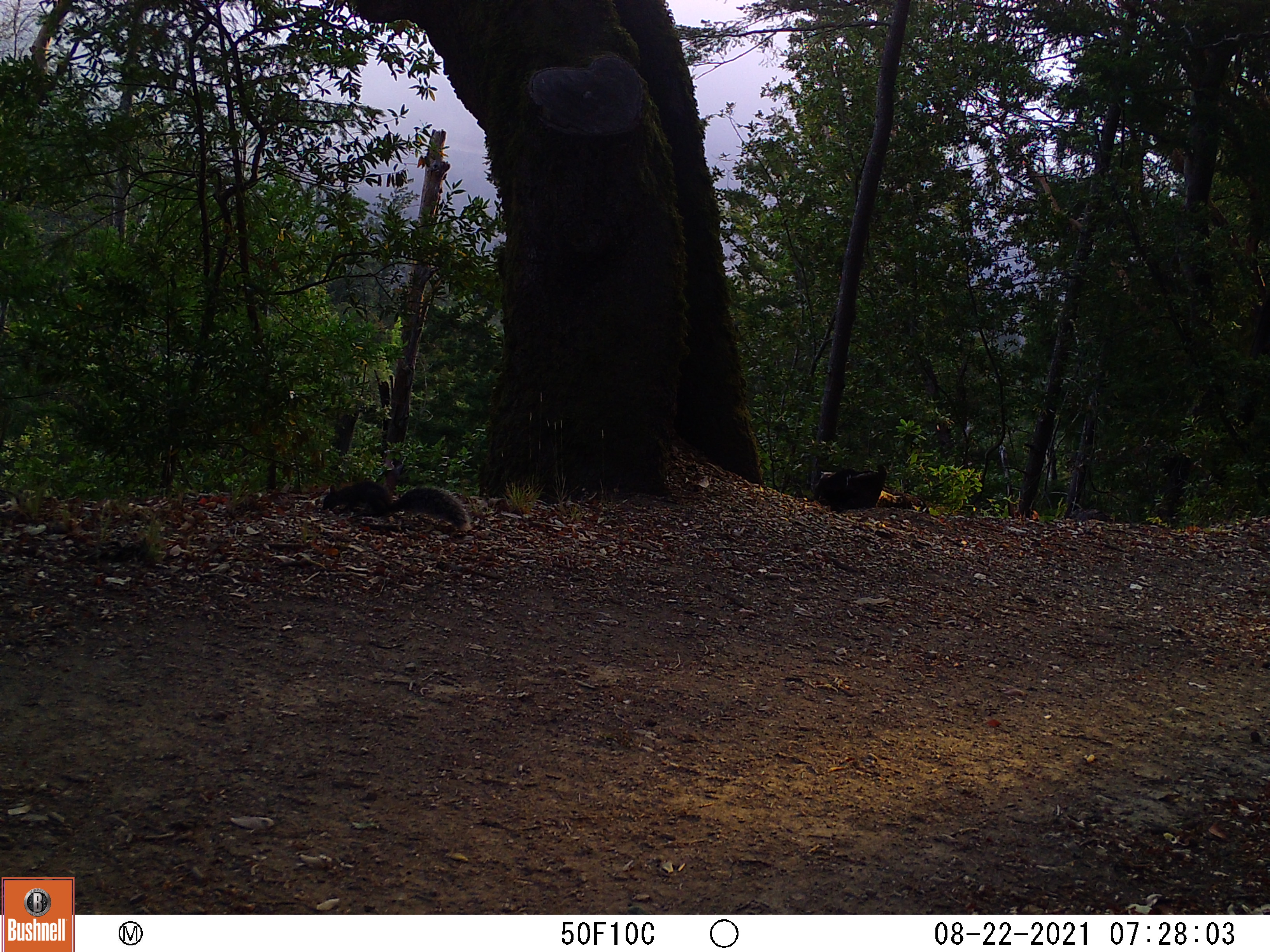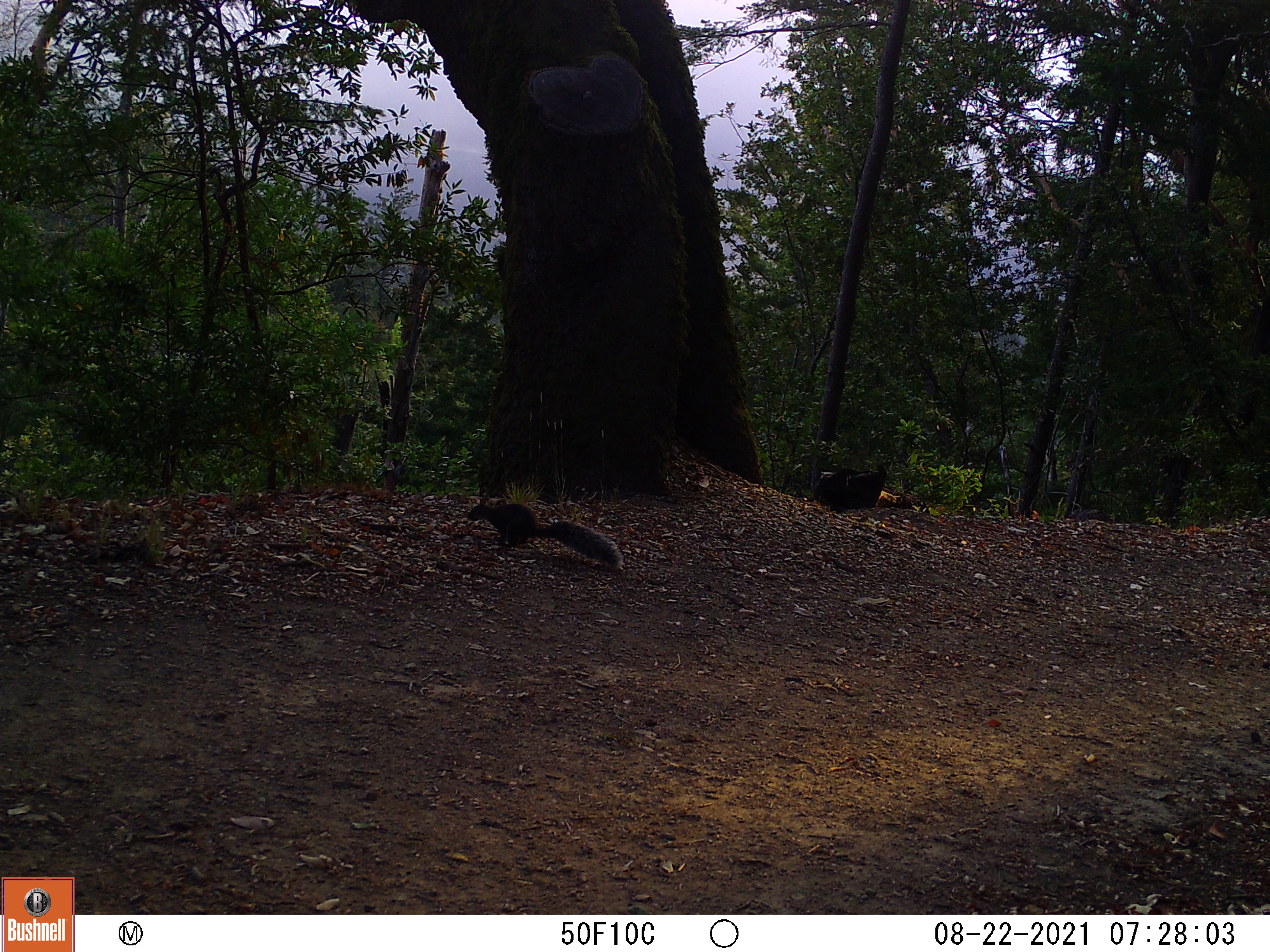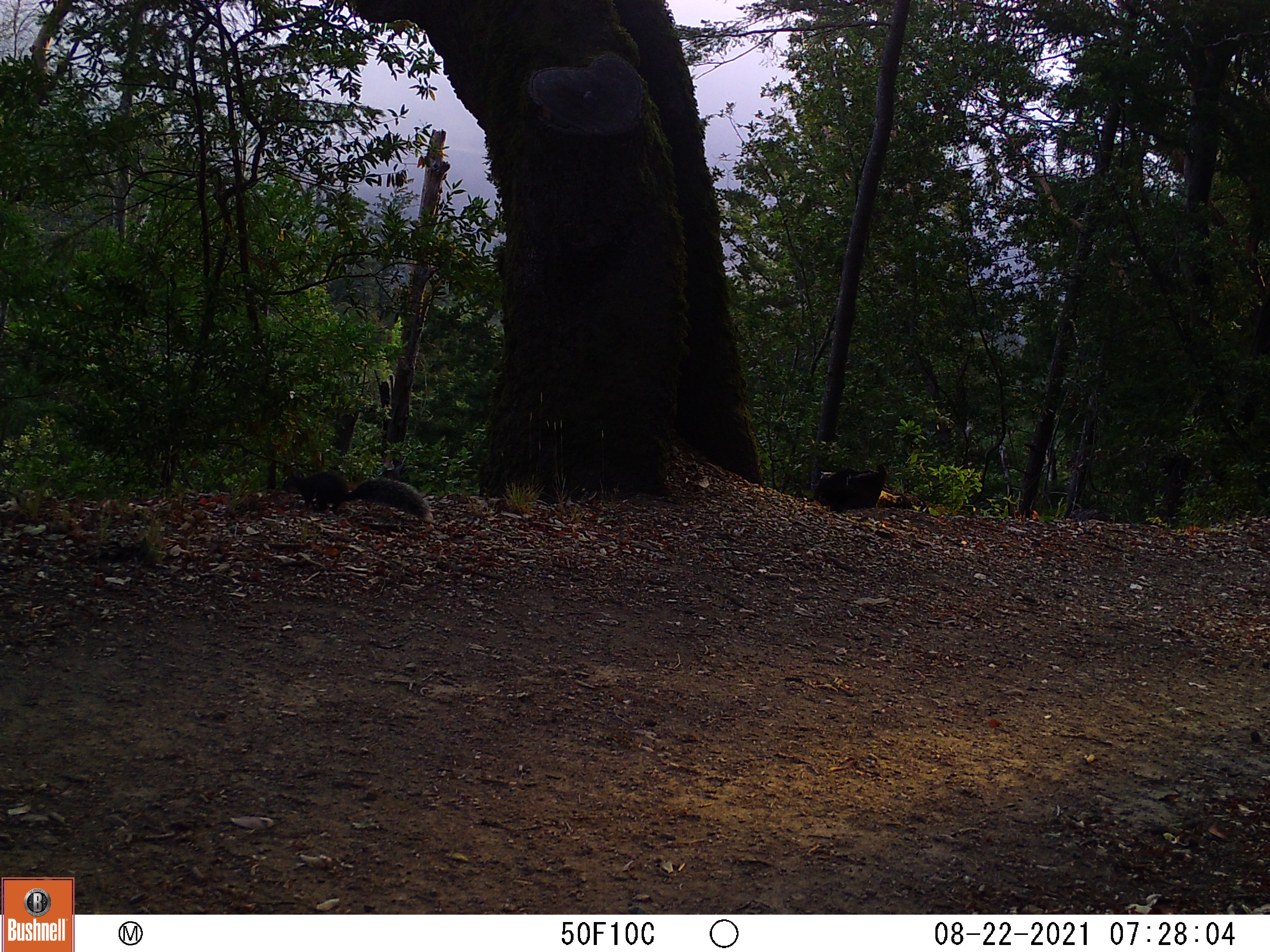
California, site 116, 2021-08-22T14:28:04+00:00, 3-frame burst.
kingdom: Animalia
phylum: Chordata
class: Mammalia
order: Rodentia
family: Sciuridae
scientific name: Sciuridae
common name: squirrel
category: unknown squirrel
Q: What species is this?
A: Unknown squirrel (squirrel) (Sciuridae).